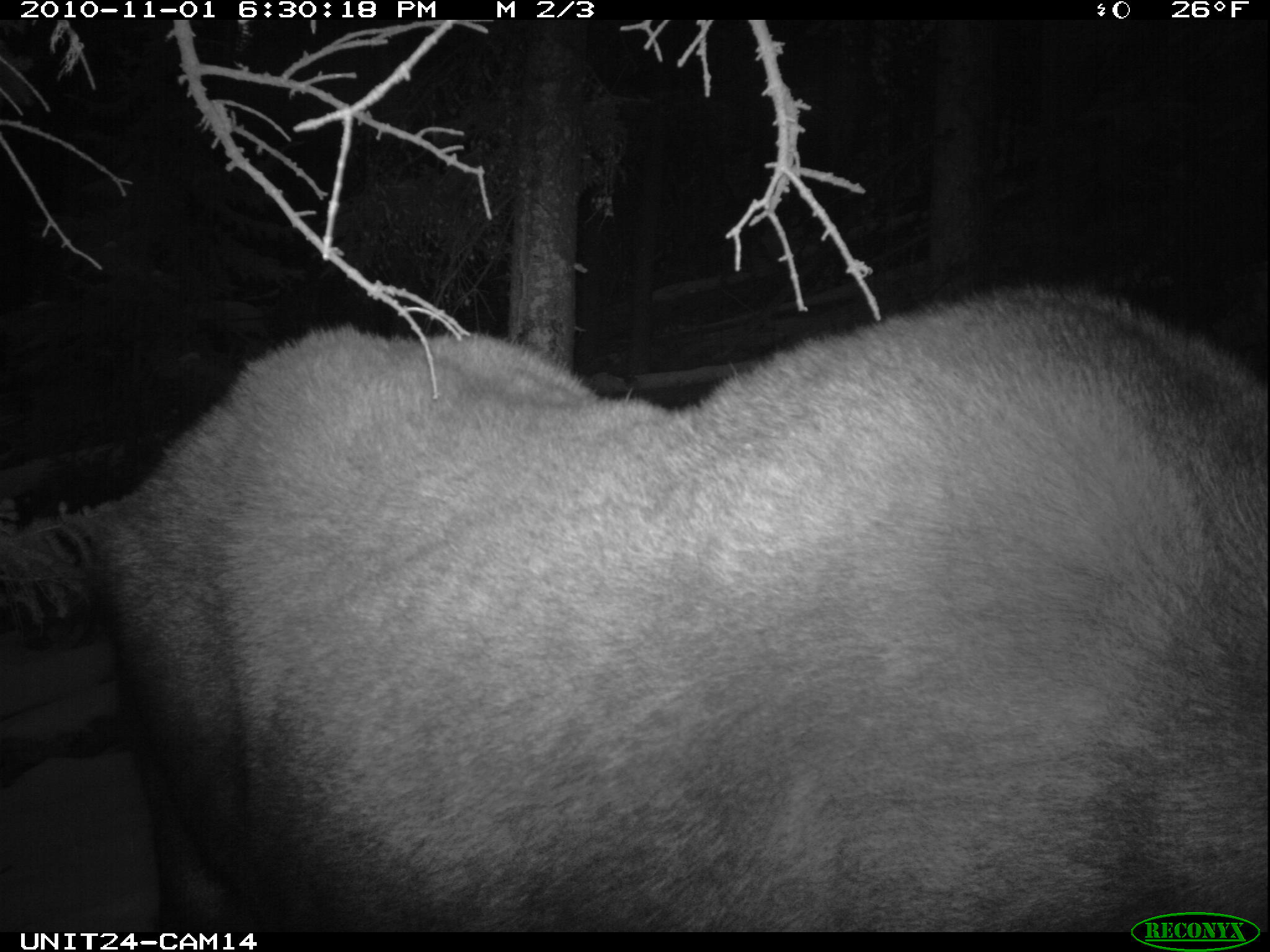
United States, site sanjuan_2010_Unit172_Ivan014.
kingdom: Animalia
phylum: Chordata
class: Mammalia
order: Artiodactyla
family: Cervidae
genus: Alces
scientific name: Alces alces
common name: moose